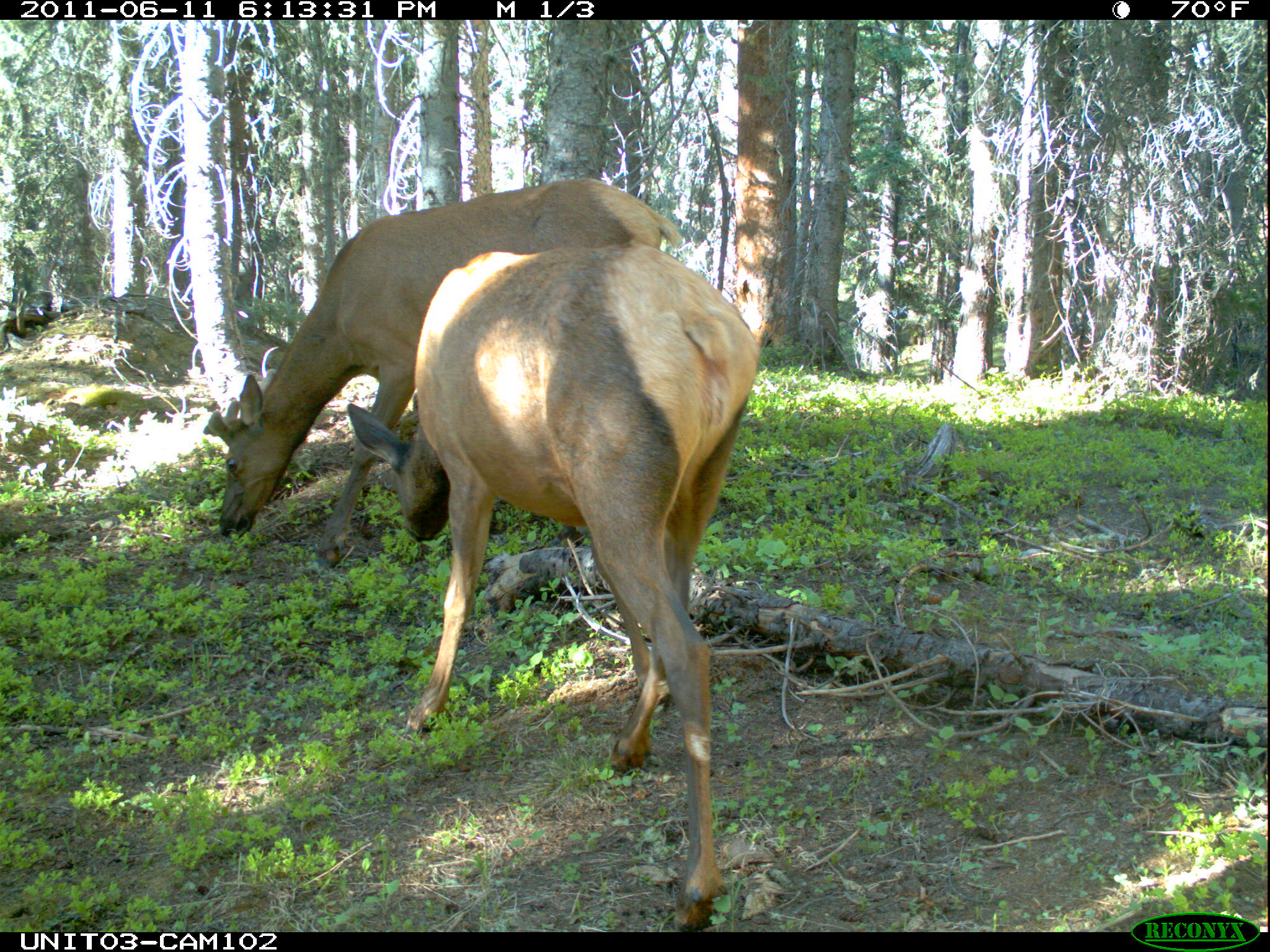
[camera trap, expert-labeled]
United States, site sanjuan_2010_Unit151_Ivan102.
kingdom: Animalia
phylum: Chordata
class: Mammalia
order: Artiodactyla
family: Cervidae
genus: Cervus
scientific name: Cervus elaphus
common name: red deer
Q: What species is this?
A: Cervus elaphus (red deer).